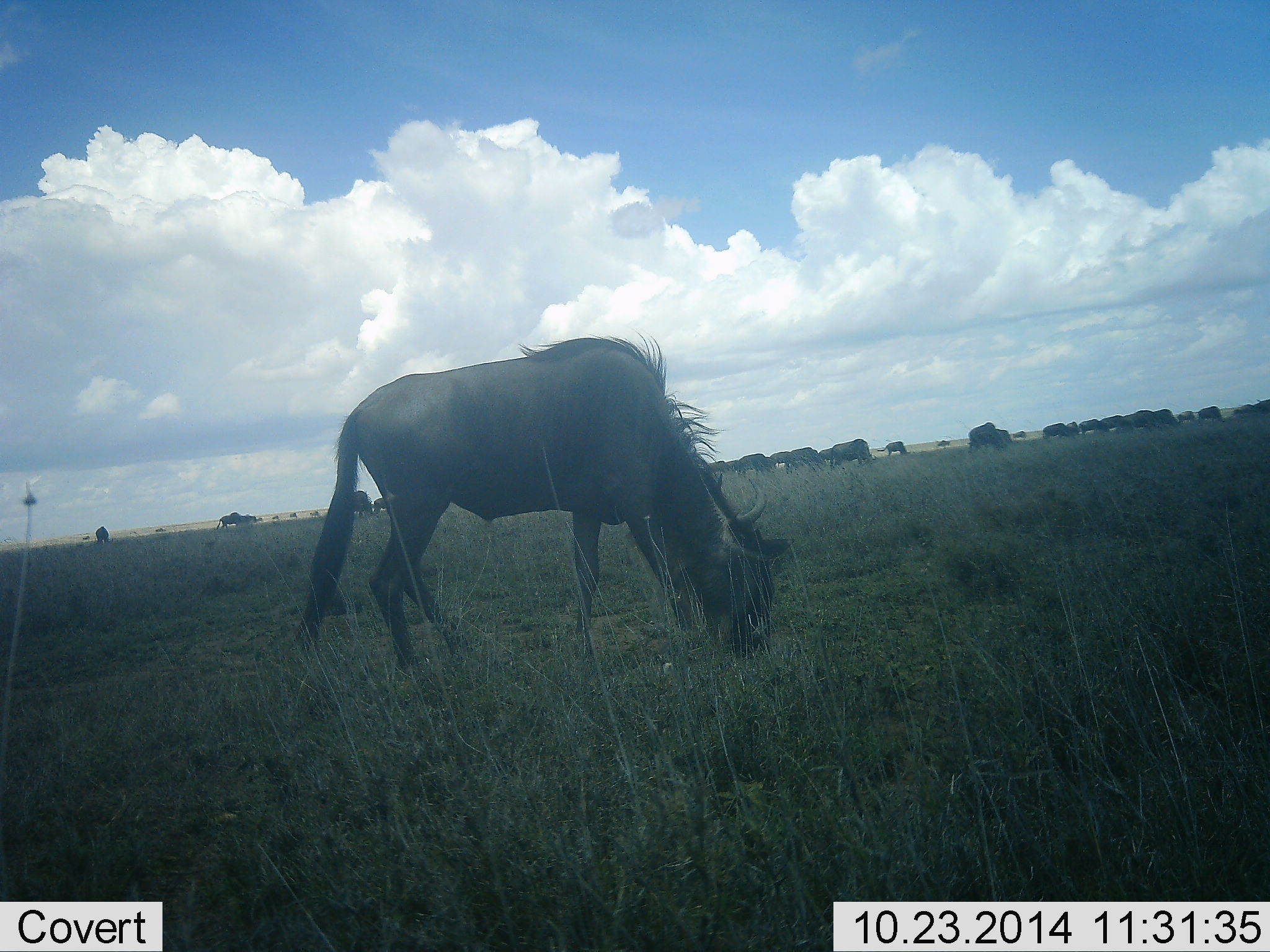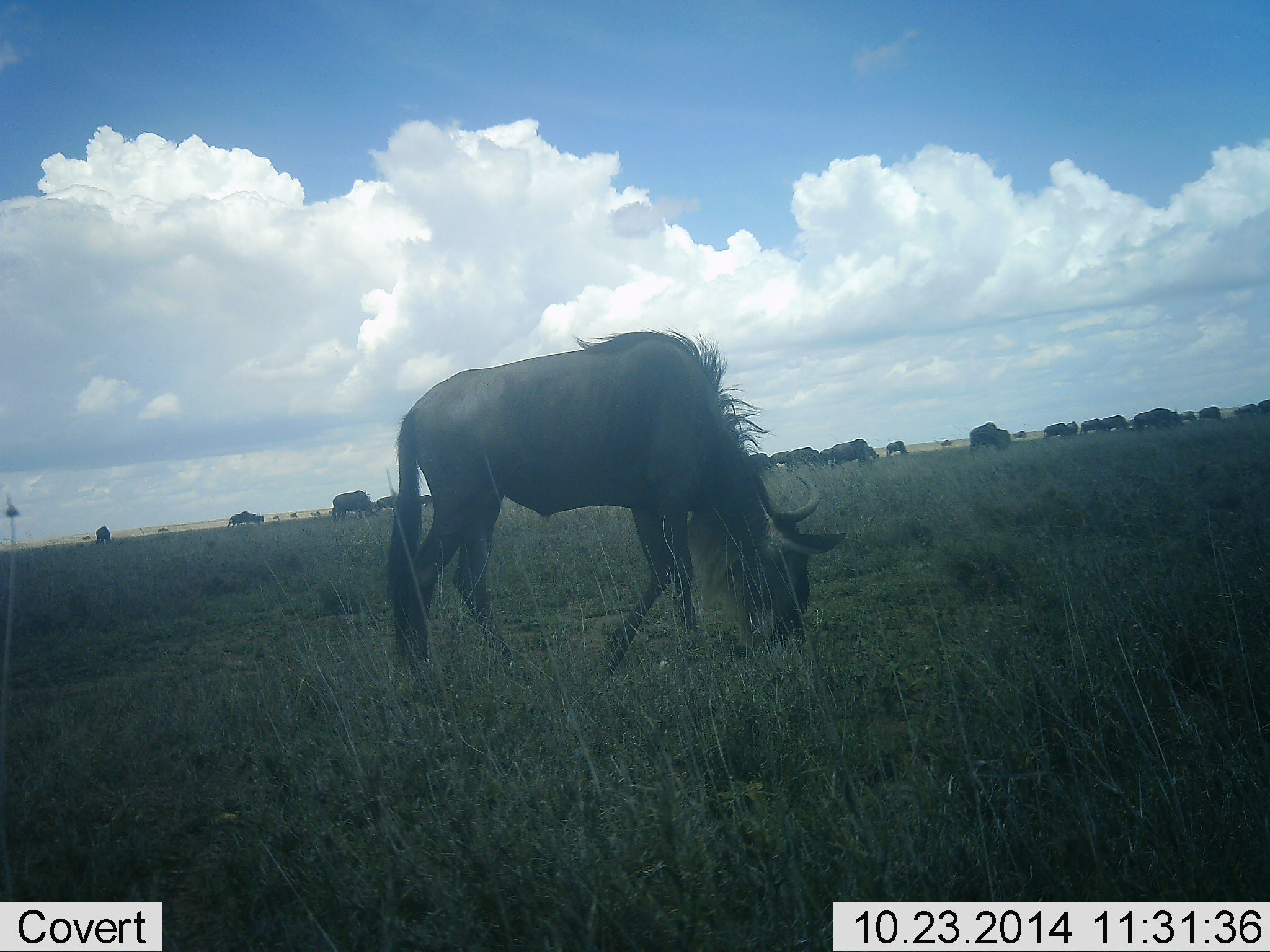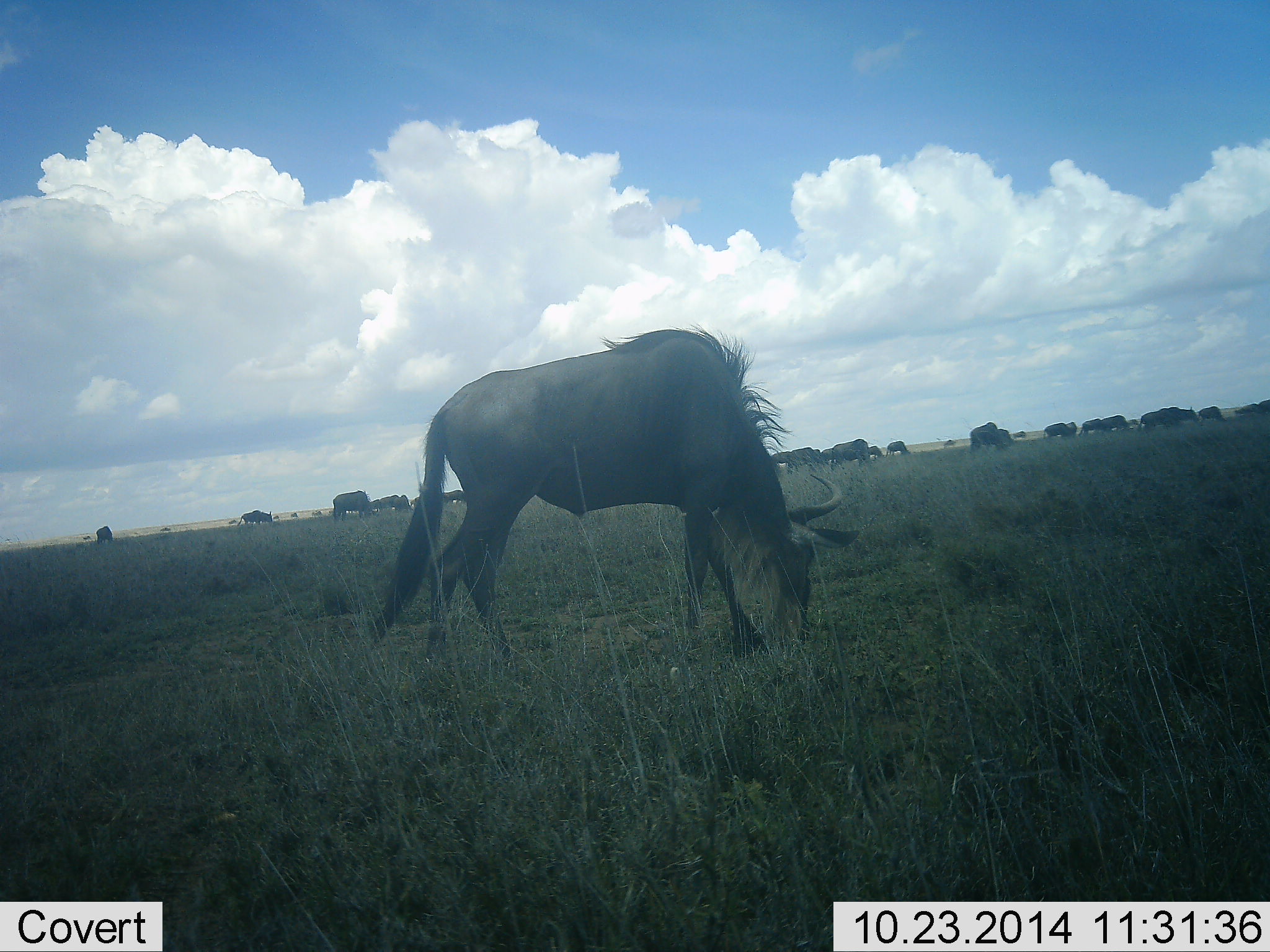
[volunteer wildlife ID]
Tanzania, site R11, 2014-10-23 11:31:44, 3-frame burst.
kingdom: Animalia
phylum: Chordata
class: Mammalia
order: Artiodactyla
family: Bovidae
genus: Connochaetes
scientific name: Connochaetes taurinus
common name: blue wildebeest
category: wildebeest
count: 11-50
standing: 40%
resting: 0%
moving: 20%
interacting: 0%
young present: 0%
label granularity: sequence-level